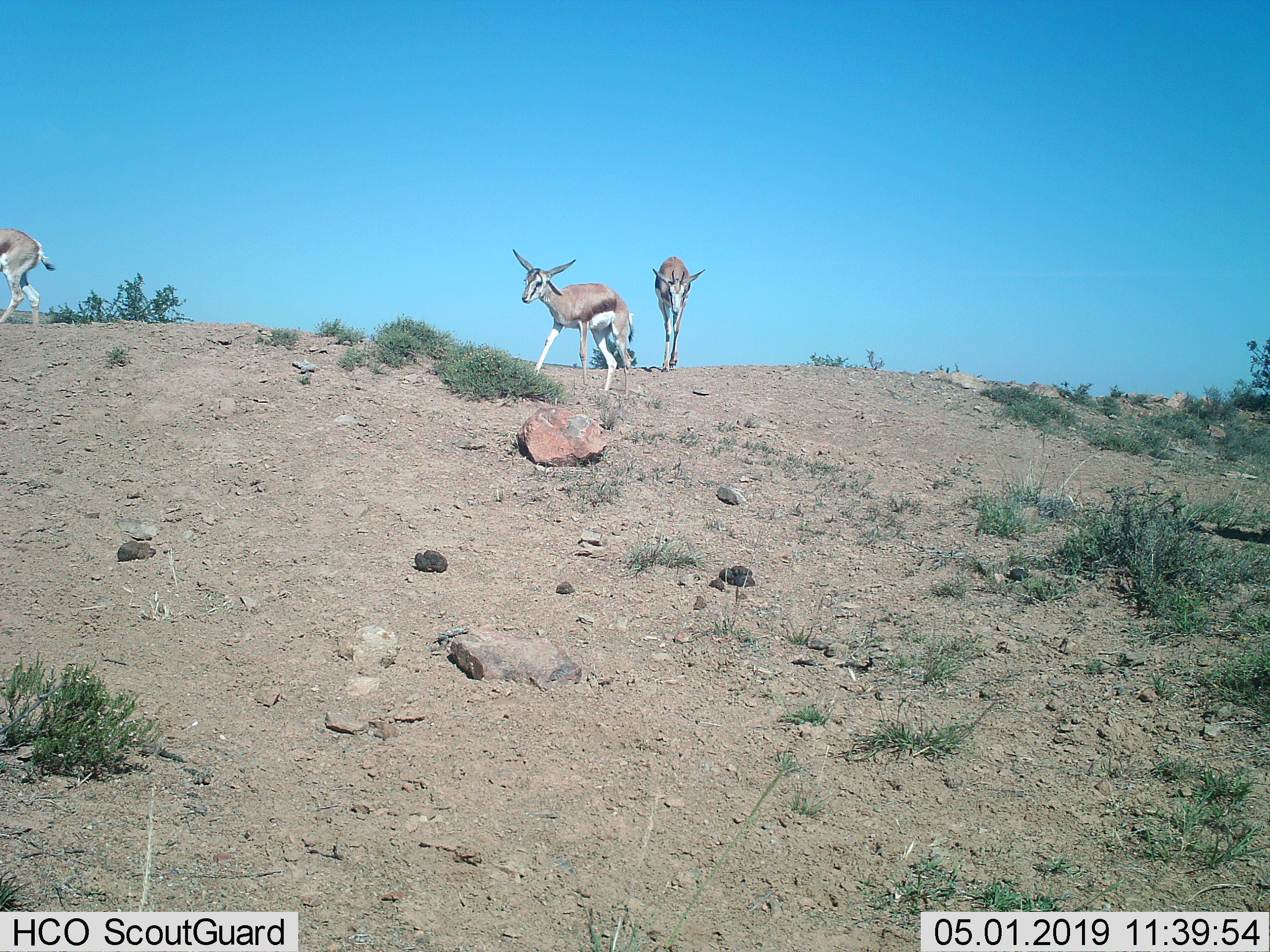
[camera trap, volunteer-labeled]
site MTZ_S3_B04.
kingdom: Animalia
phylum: Chordata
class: Mammalia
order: Artiodactyla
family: Bovidae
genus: Antidorcas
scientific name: Antidorcas marsupialis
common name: springbok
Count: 3.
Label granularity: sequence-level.